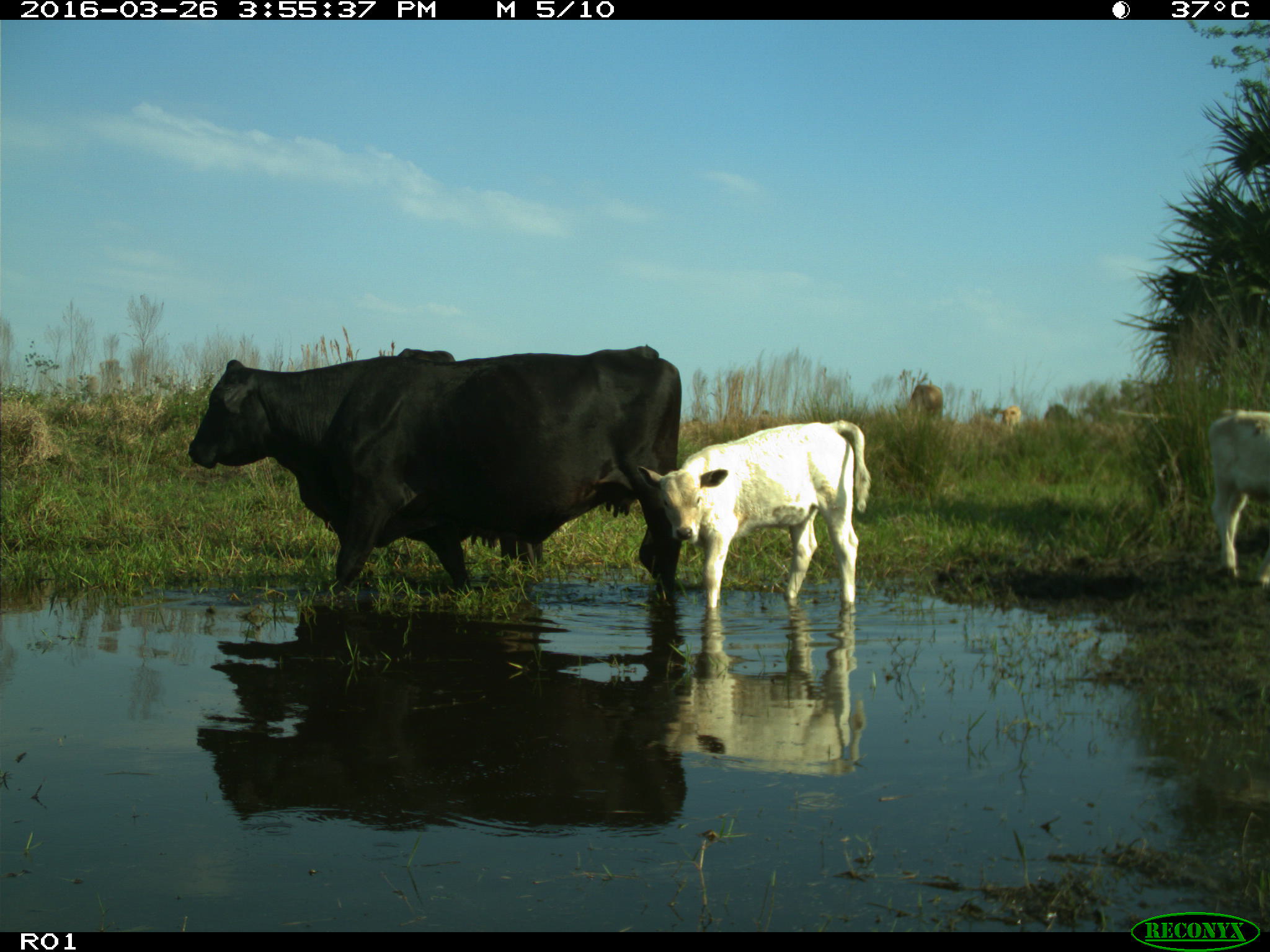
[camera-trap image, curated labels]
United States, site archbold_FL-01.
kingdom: Animalia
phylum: Chordata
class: Mammalia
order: Artiodactyla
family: Bovidae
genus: Bos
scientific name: Bos taurus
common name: domestic cow